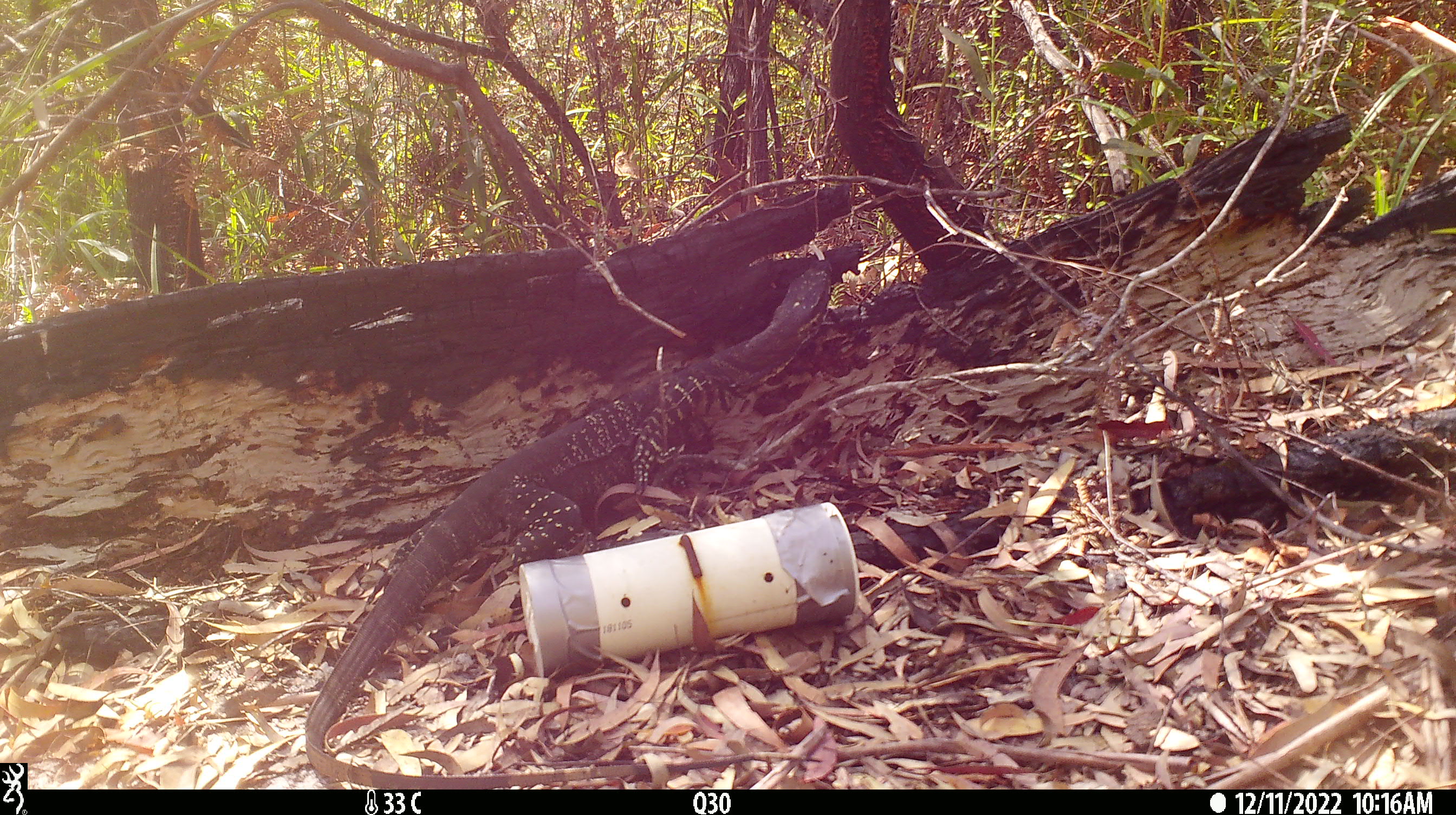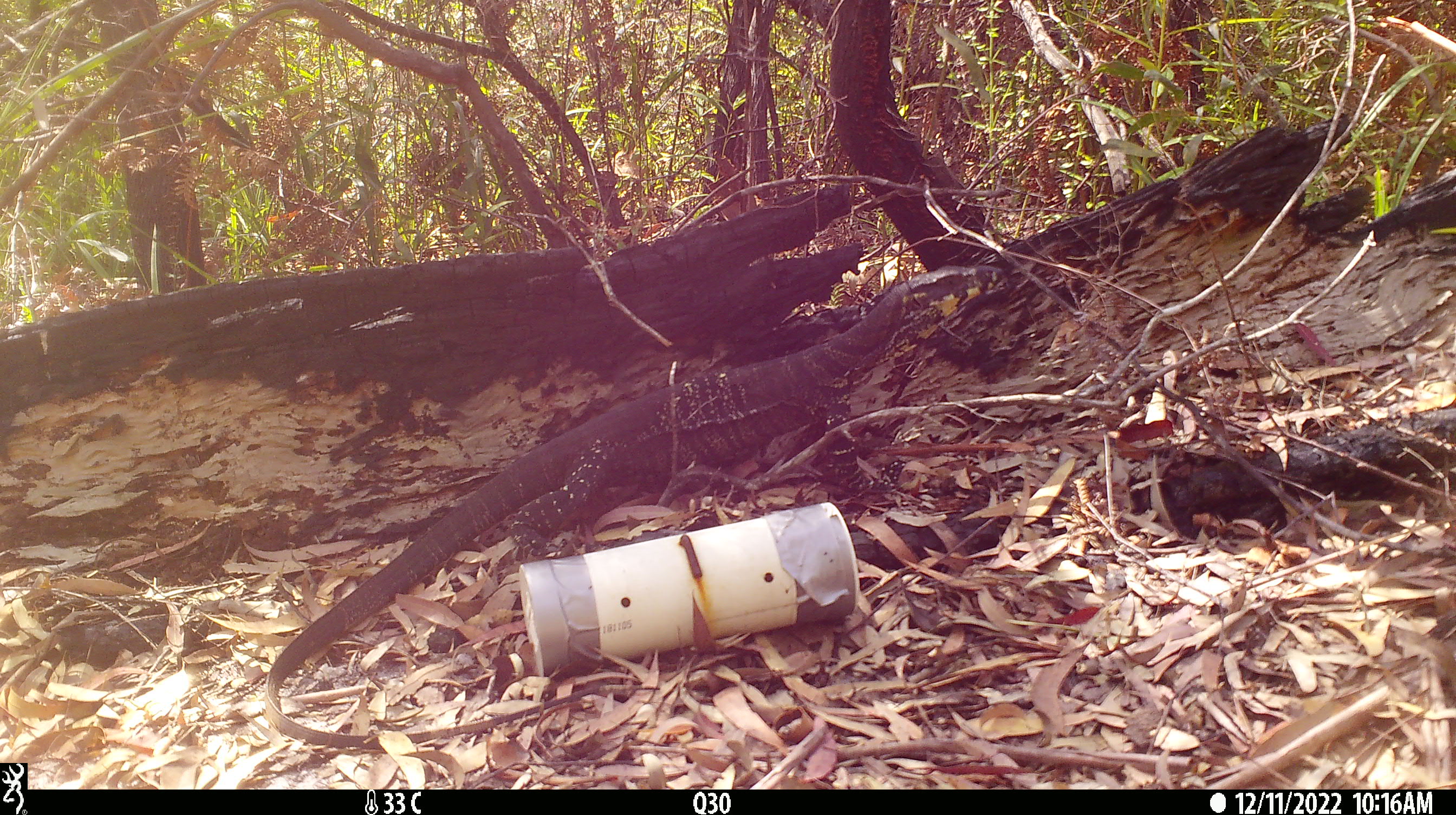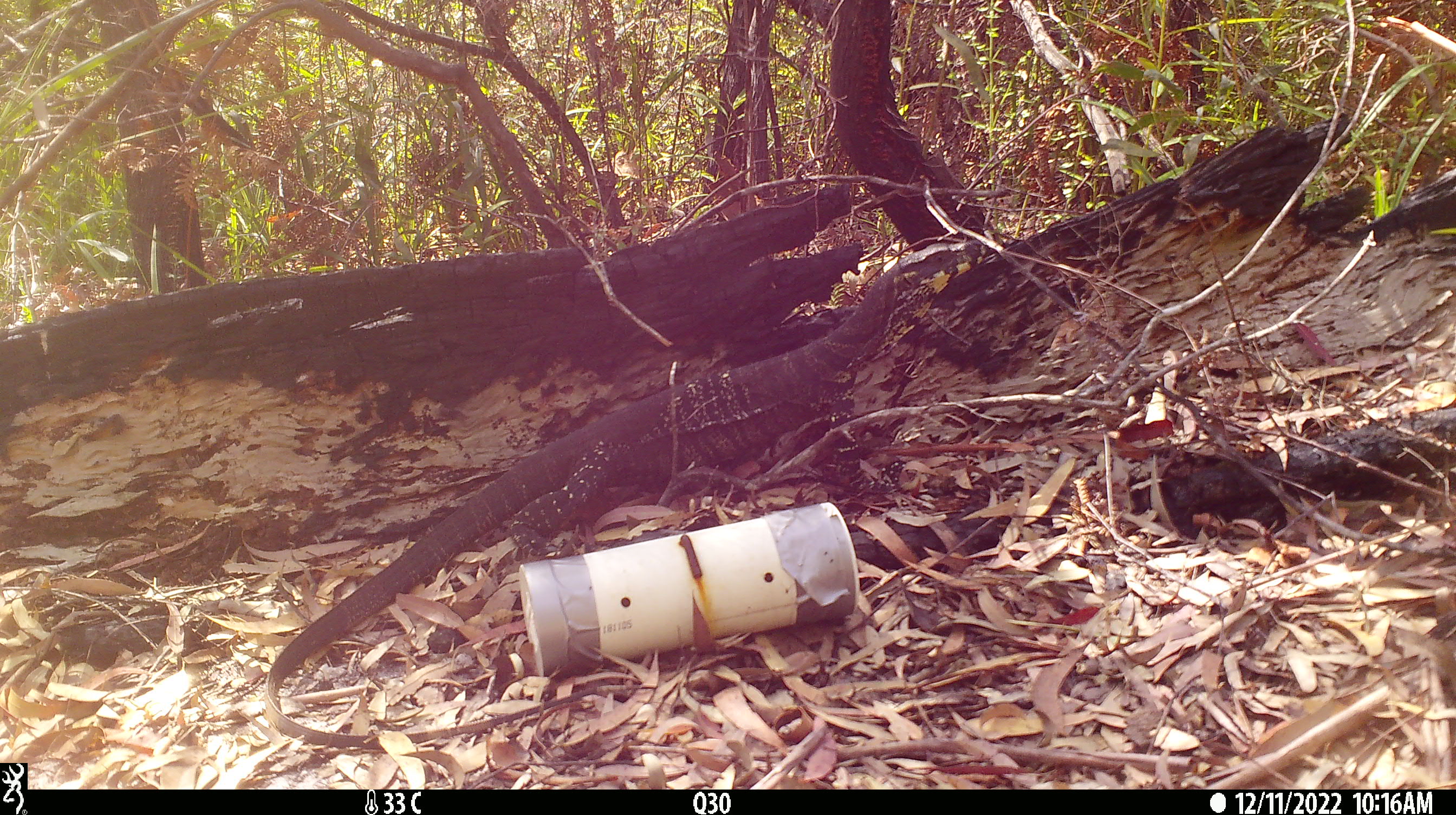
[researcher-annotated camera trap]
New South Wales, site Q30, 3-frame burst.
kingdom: Animalia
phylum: Chordata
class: Reptilia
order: Squamata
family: Varanidae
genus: Varanus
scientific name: Varanus varius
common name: lace monitor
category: goanna